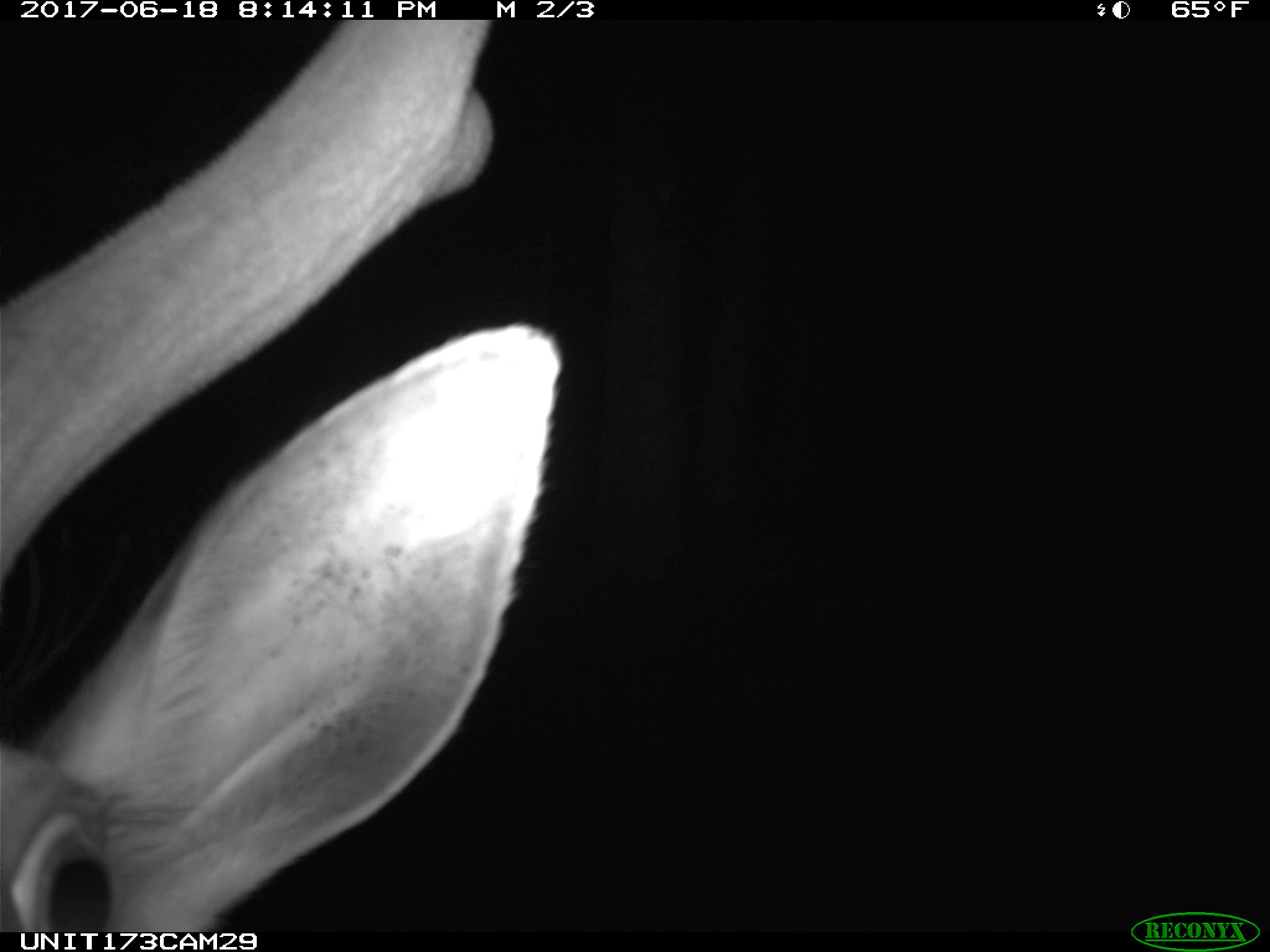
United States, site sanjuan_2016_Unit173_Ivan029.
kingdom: Animalia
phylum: Chordata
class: Mammalia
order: Artiodactyla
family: Cervidae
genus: Cervus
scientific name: Cervus elaphus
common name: red deer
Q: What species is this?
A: Cervus elaphus (red deer).